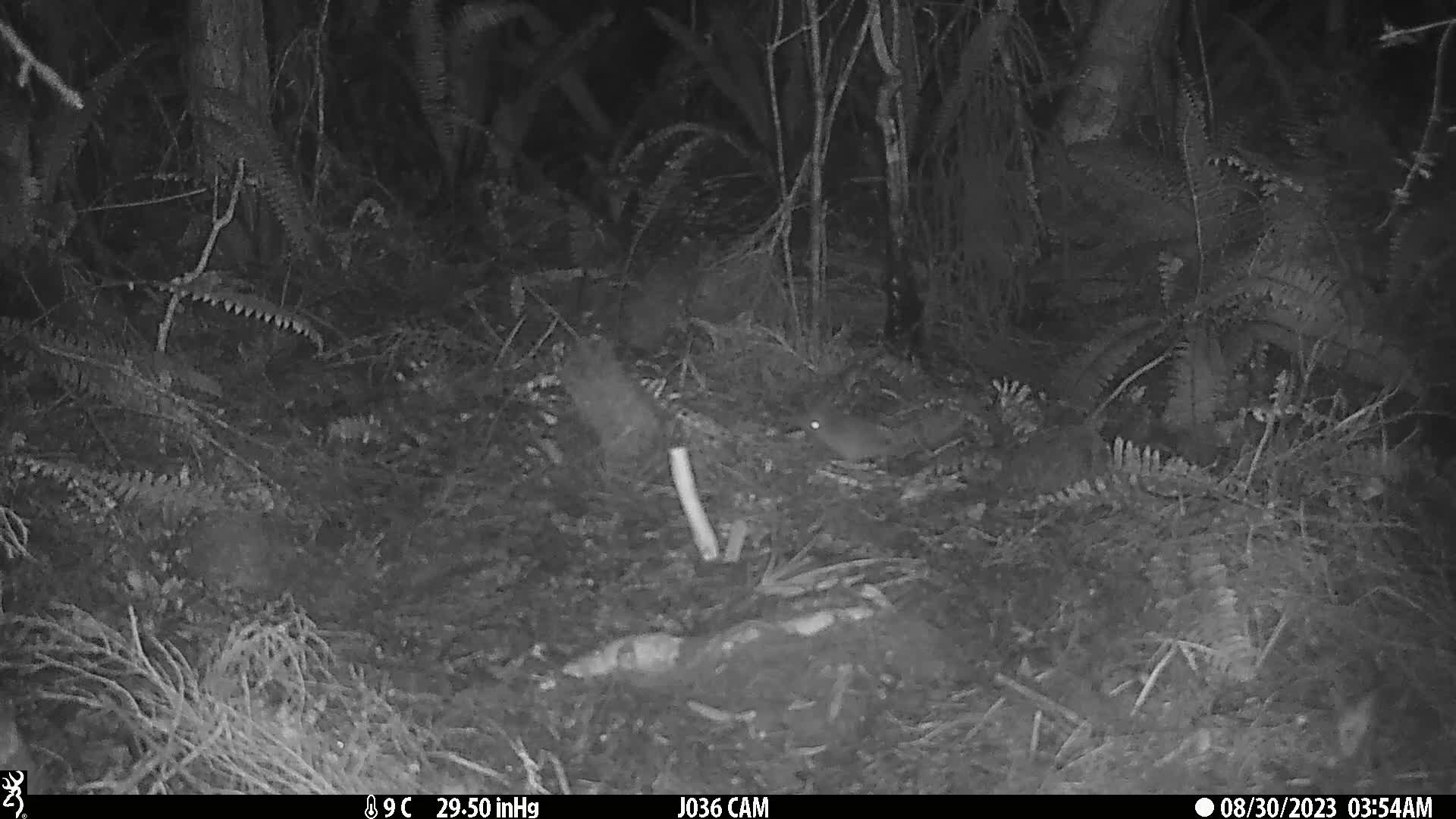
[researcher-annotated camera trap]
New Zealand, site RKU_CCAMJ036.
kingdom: Animalia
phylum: Chordata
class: Mammalia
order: Rodentia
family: Muridae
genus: Rattus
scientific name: Rattus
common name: rat